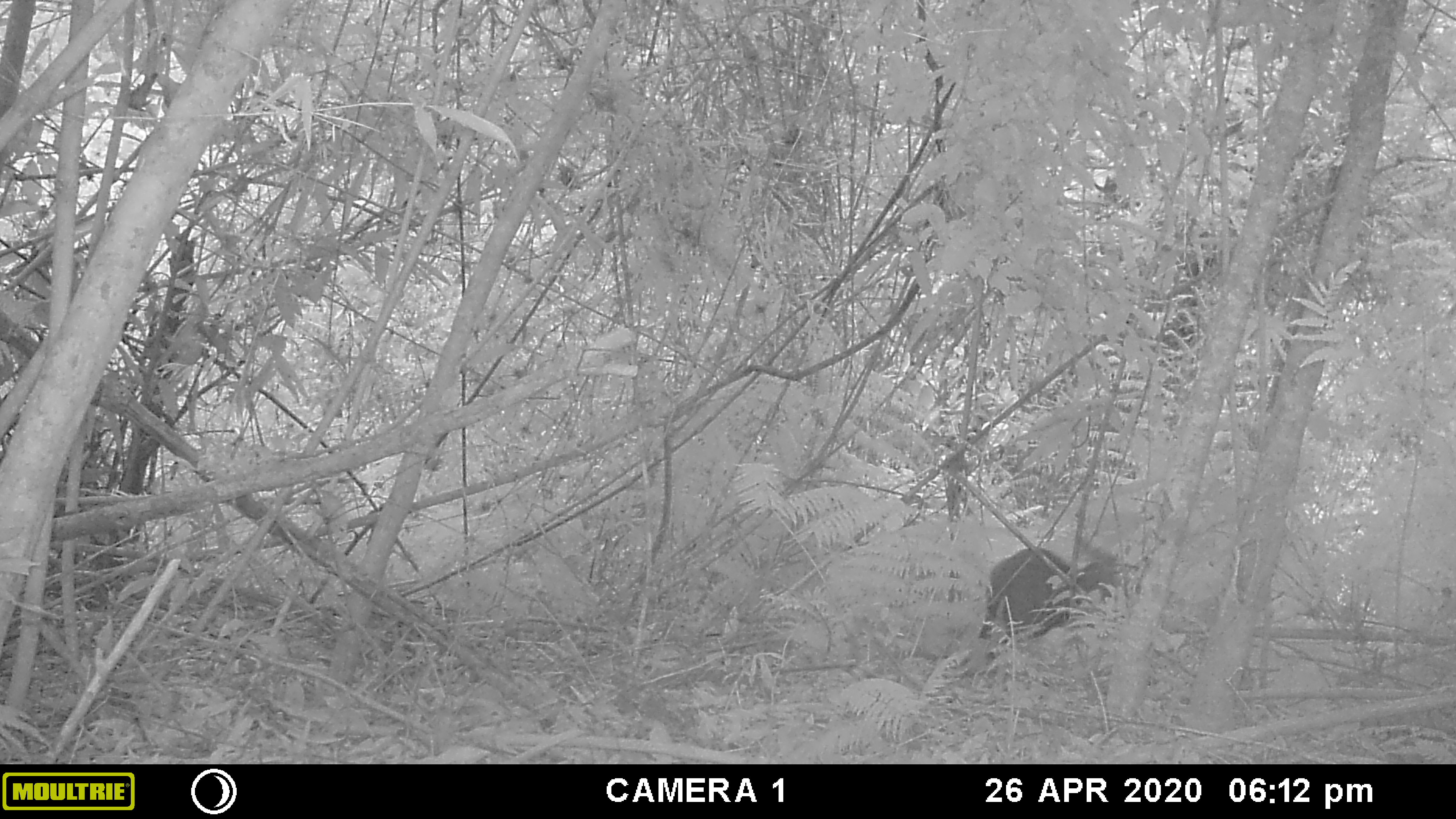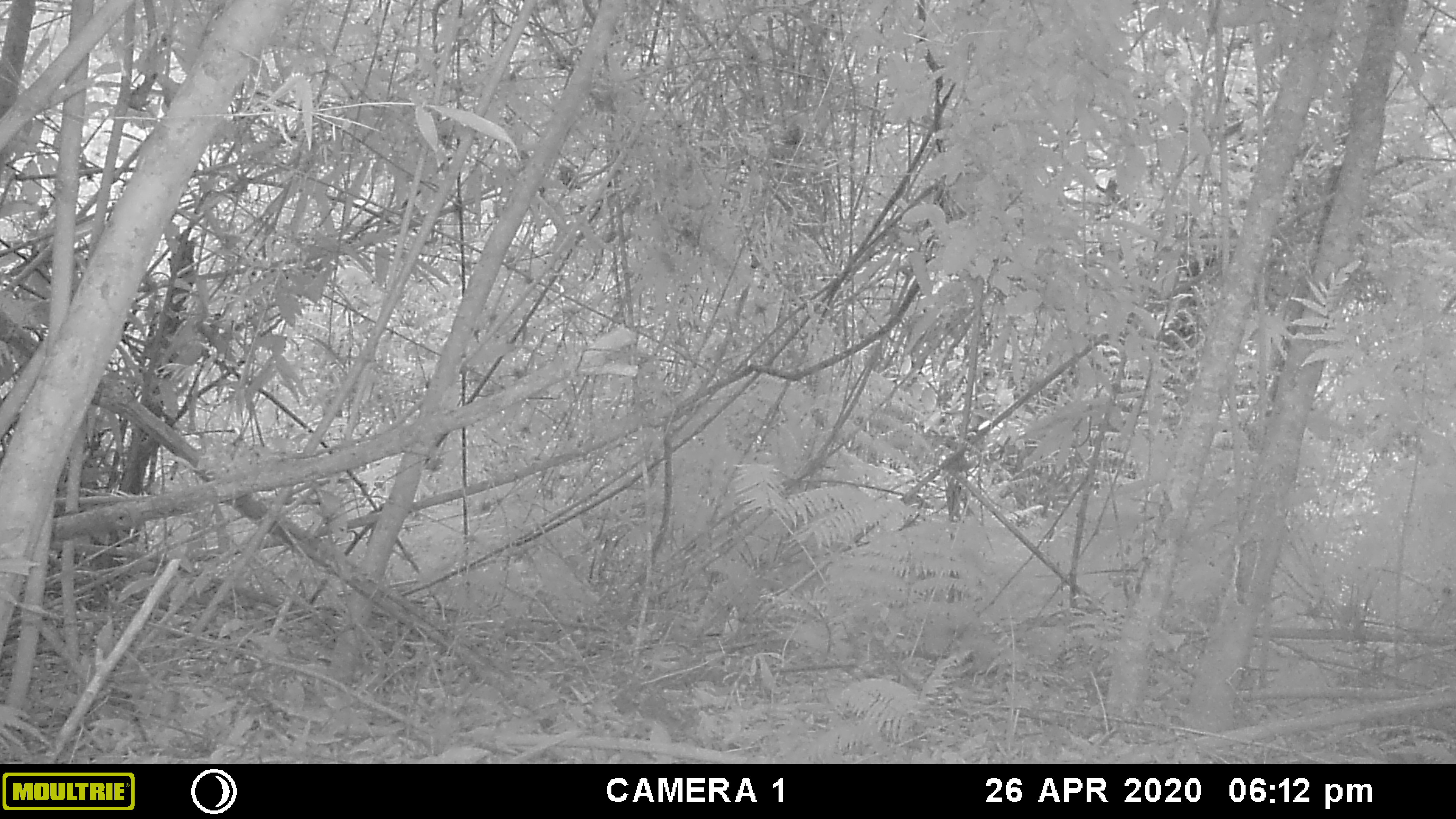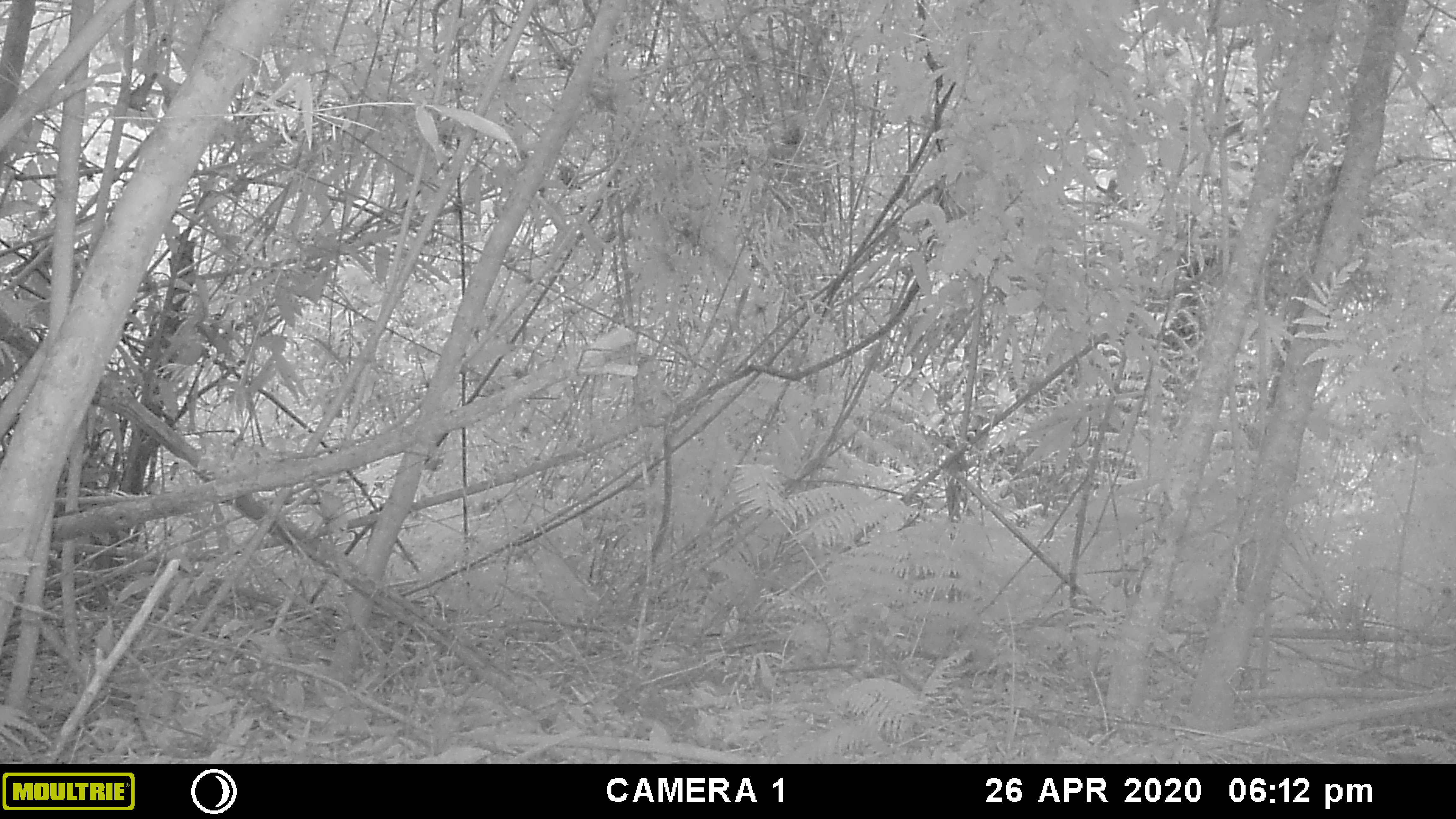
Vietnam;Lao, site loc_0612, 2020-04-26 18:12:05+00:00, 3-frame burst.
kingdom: Animalia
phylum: Chordata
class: Mammalia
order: Artiodactyla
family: Cervidae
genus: Muntiacus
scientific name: Muntiacus rooseveltorum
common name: roosevelt's muntjac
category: roosevelts muntjac group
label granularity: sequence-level